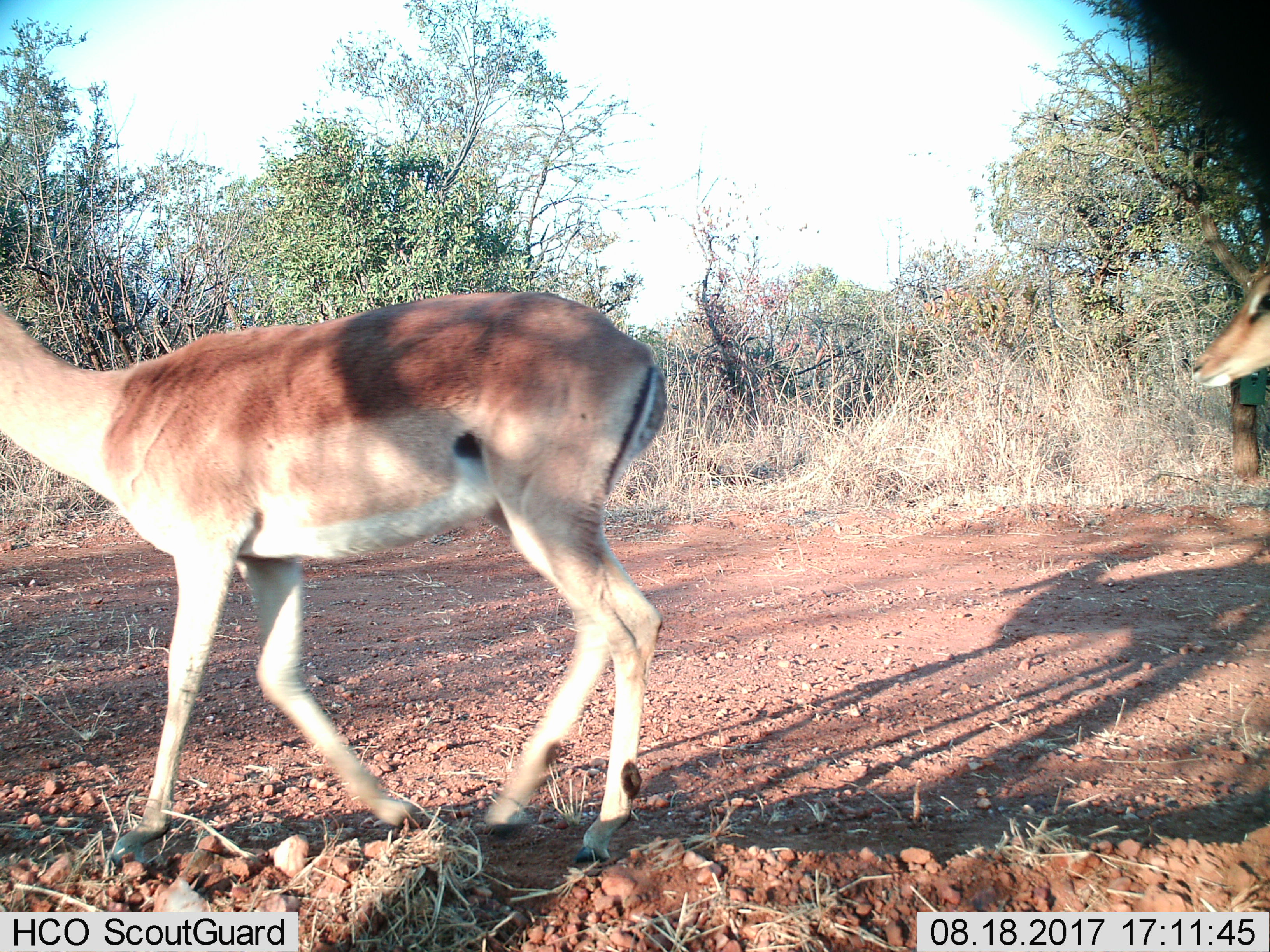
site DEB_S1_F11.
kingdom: Animalia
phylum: Chordata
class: Mammalia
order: Artiodactyla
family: Bovidae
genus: Aepyceros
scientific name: Aepyceros melampus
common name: impala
Impala (Aepyceros melampus), count 2. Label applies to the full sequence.